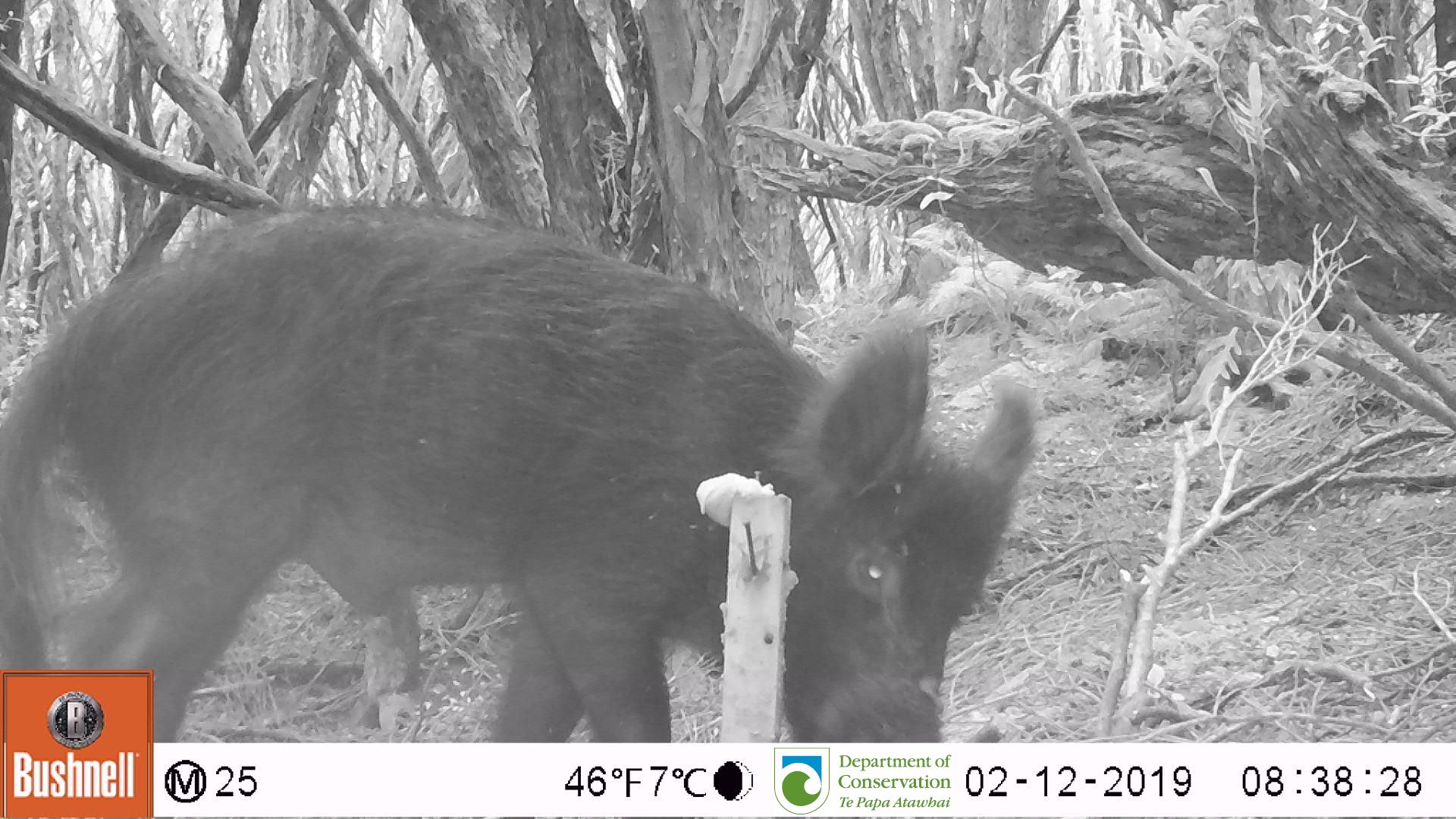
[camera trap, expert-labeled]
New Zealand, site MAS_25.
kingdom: Animalia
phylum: Chordata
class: Mammalia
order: Artiodactyla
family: Suidae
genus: Sus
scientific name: Sus scrofa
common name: pig